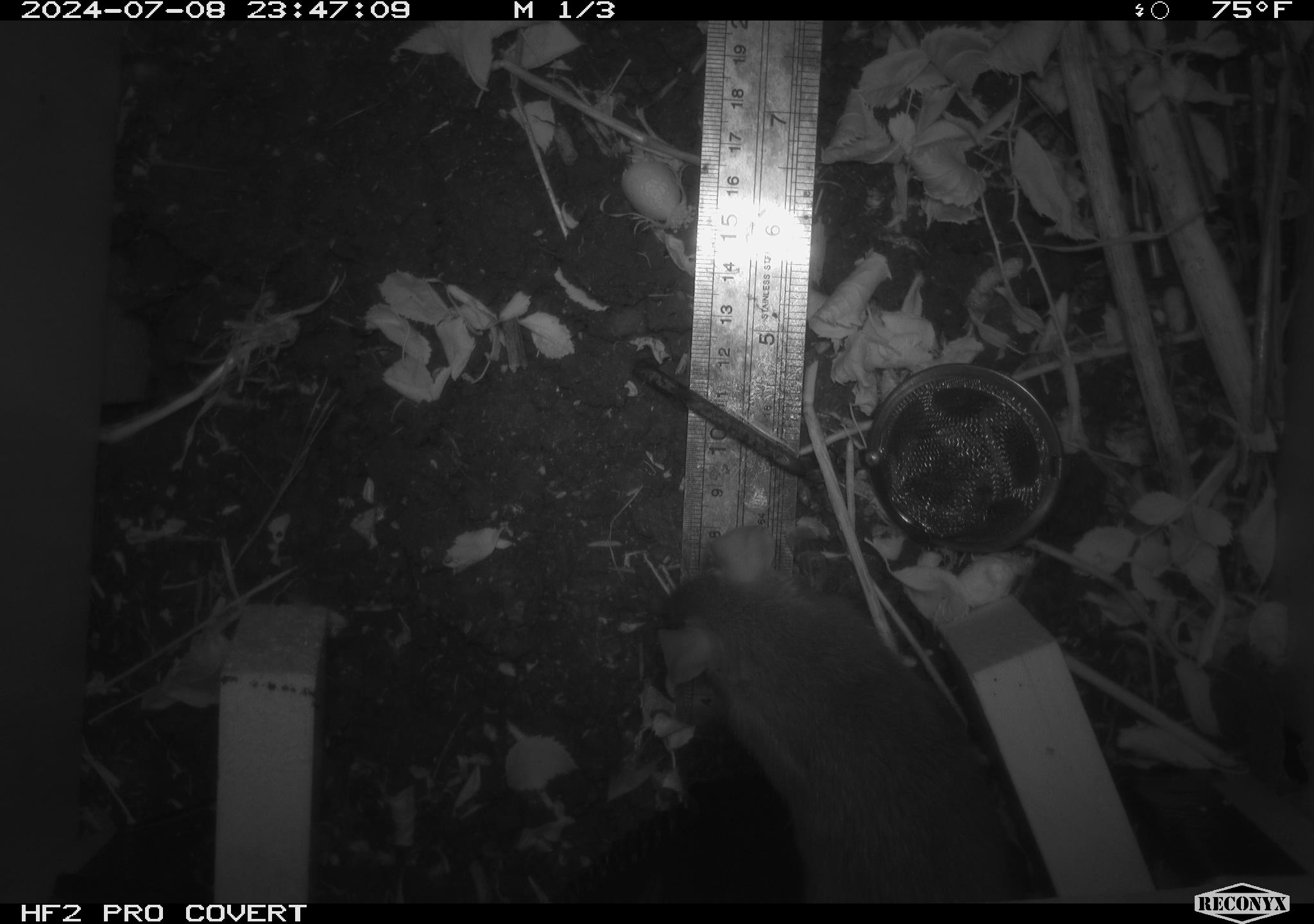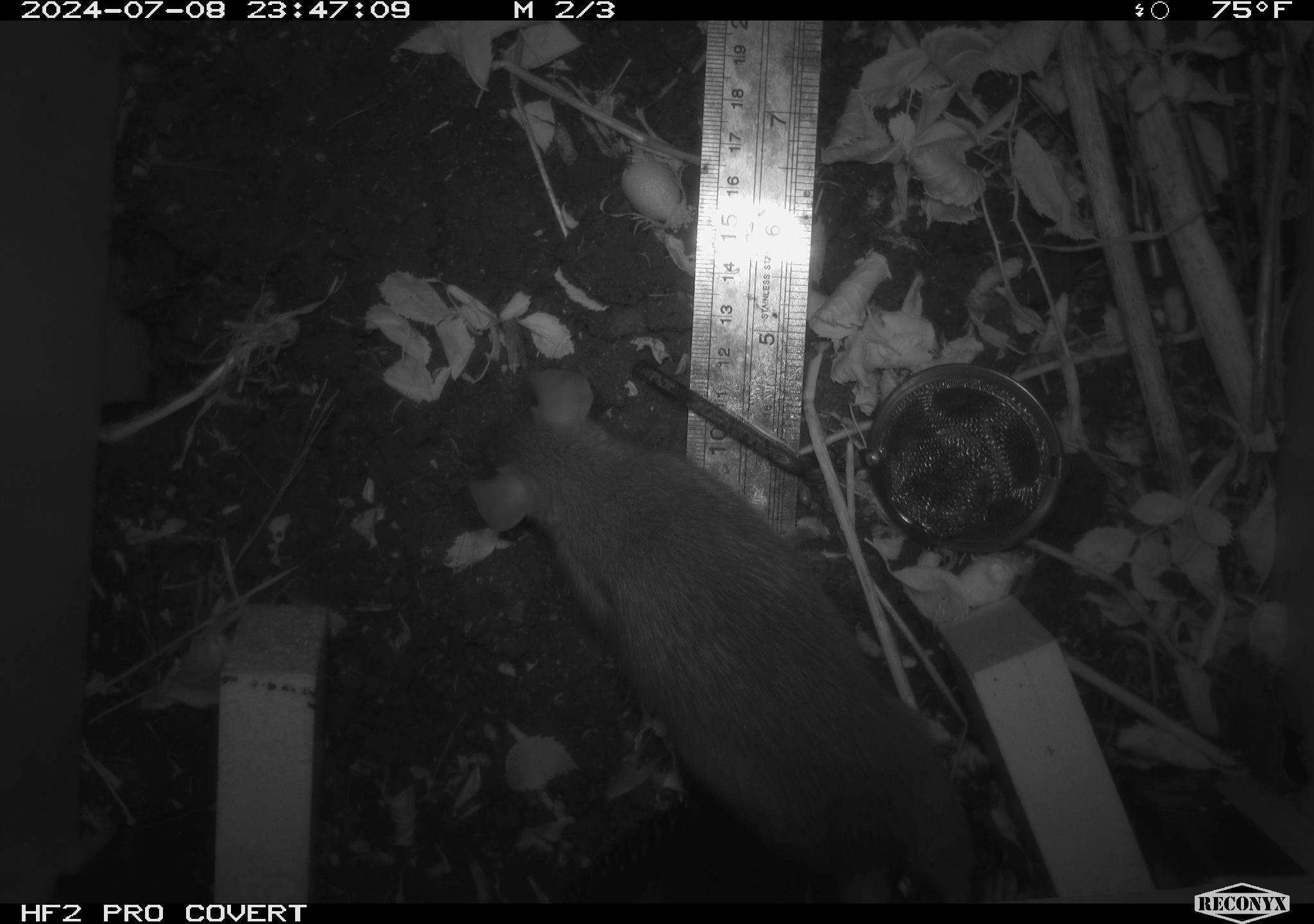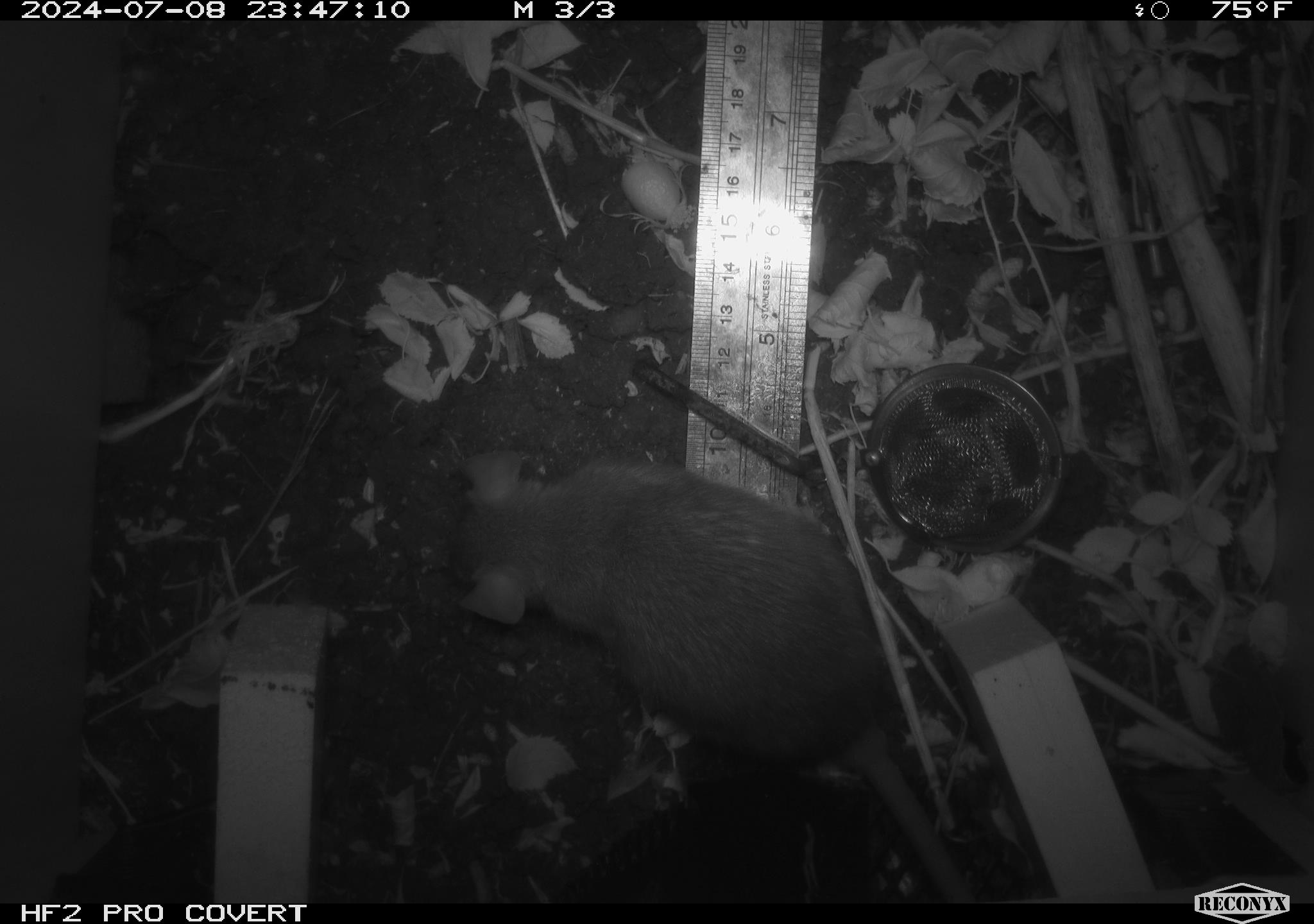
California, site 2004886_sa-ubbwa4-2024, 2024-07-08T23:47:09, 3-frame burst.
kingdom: Animalia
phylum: Chordata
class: Mammalia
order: Rodentia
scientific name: Rodentia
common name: woodrat or rat or mouse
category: woodrat or rat or mouse species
Woodrat or rat or mouse species (woodrat or rat or mouse) (Rodentia).